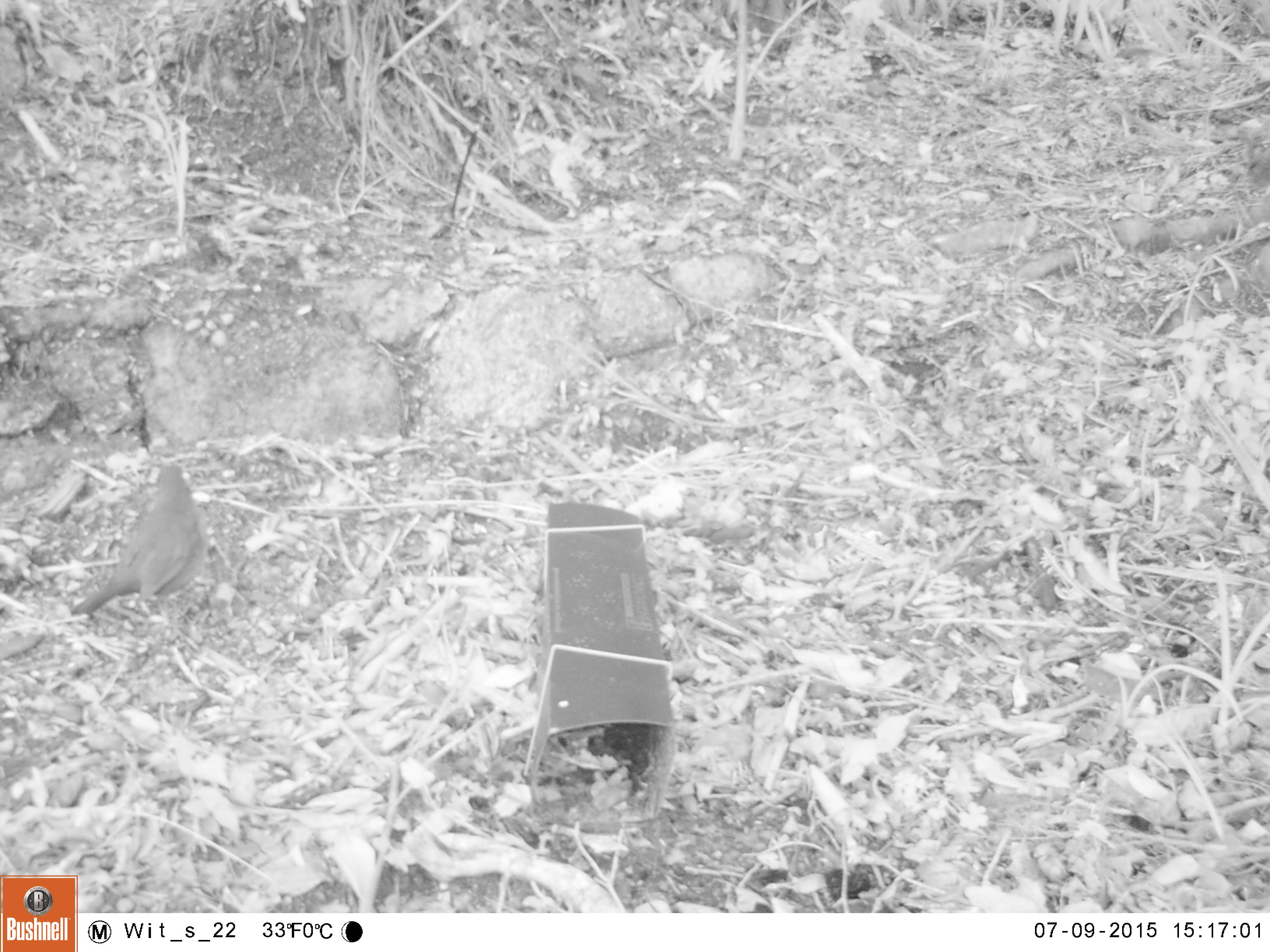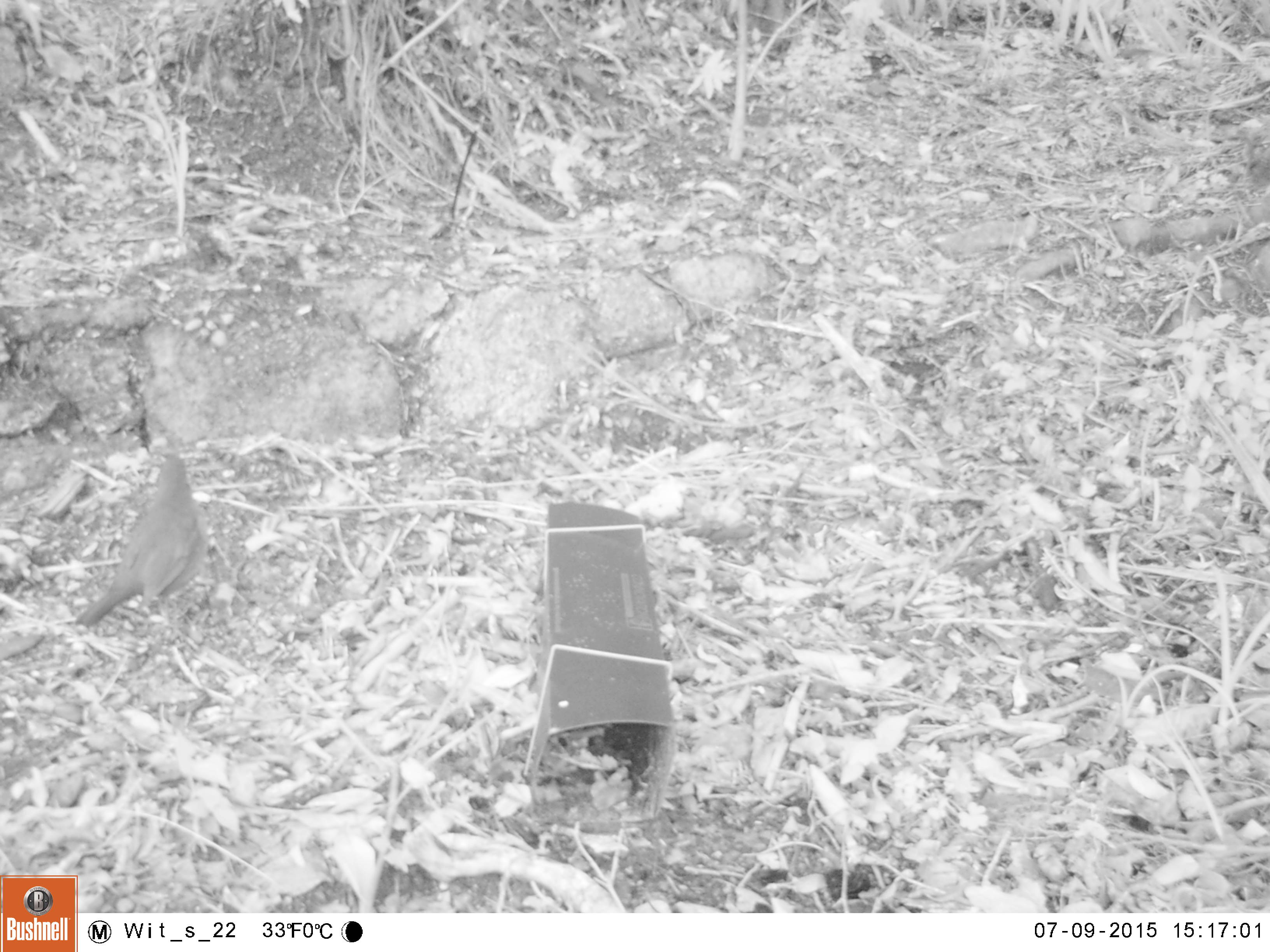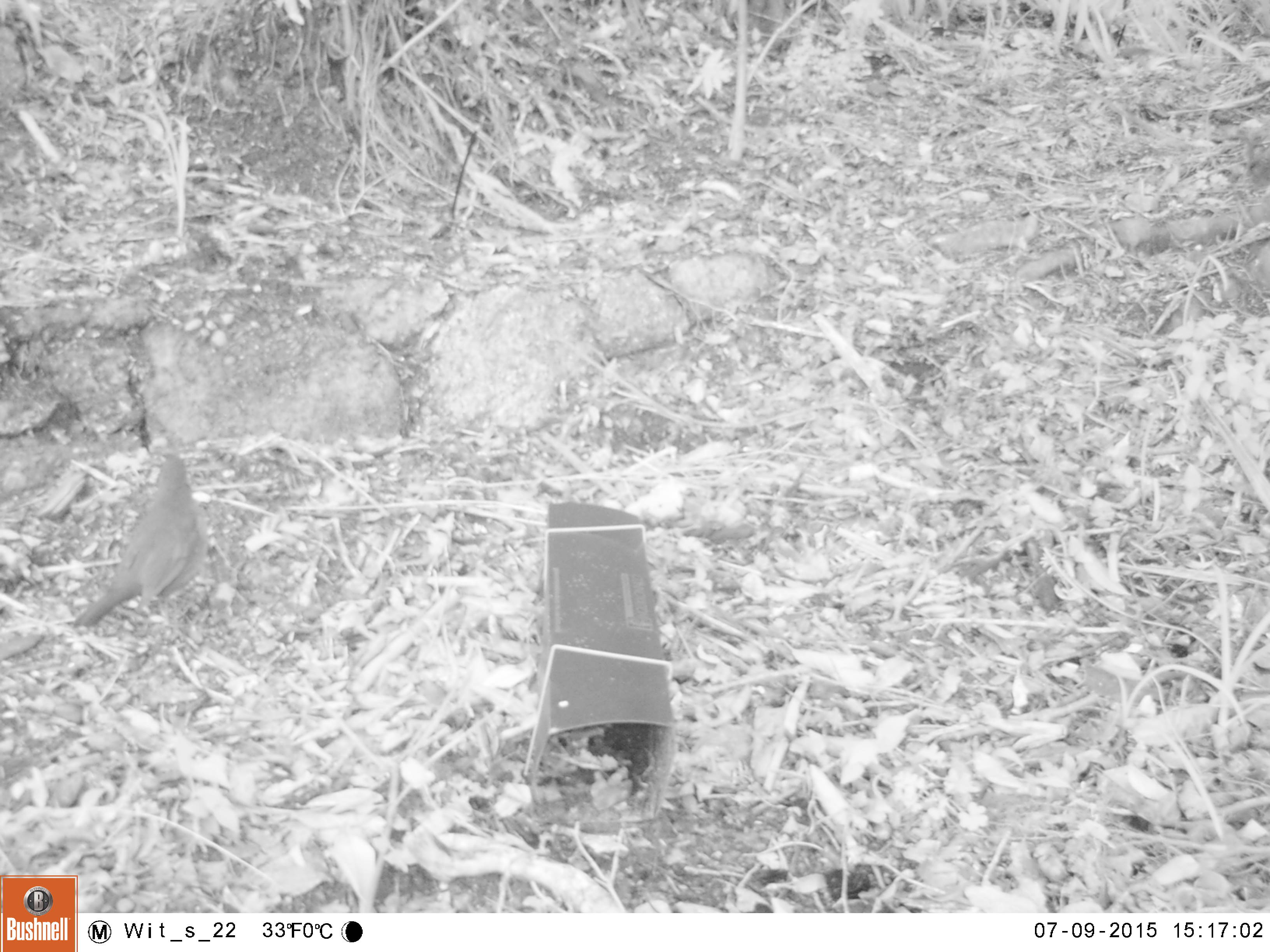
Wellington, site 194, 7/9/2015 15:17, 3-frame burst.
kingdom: Animalia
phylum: Chordata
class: Aves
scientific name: Aves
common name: bird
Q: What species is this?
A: Bird (Aves).